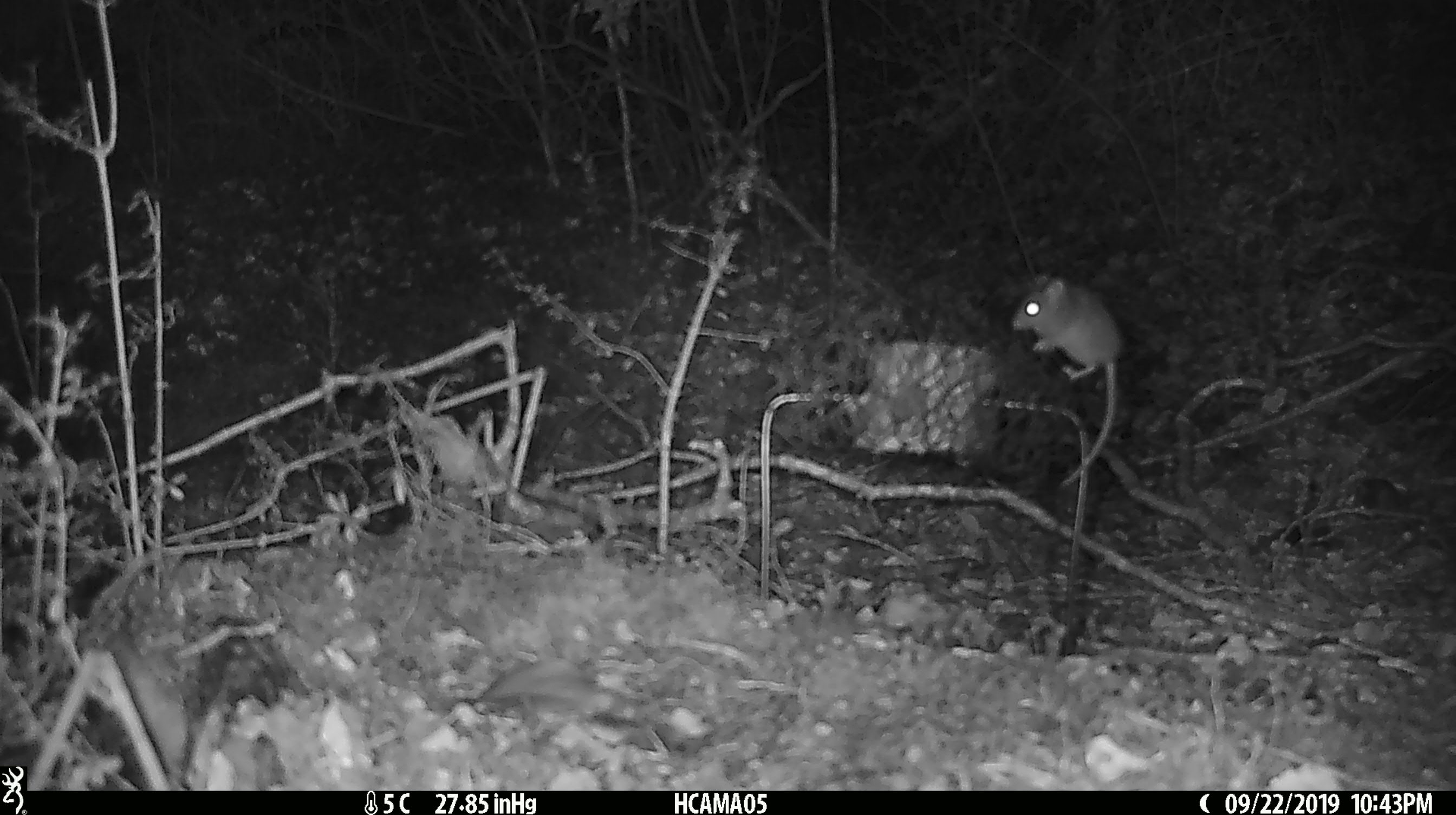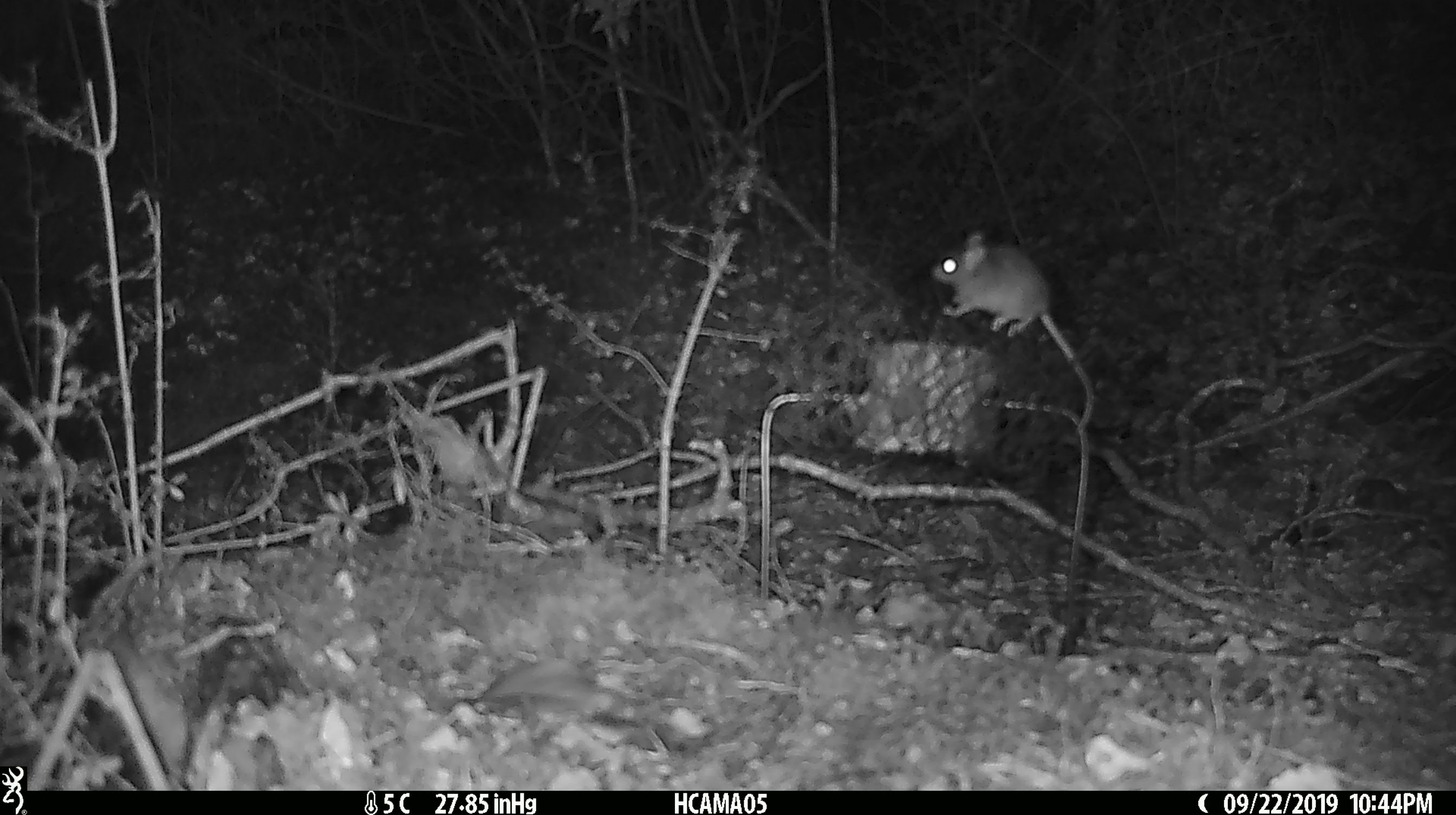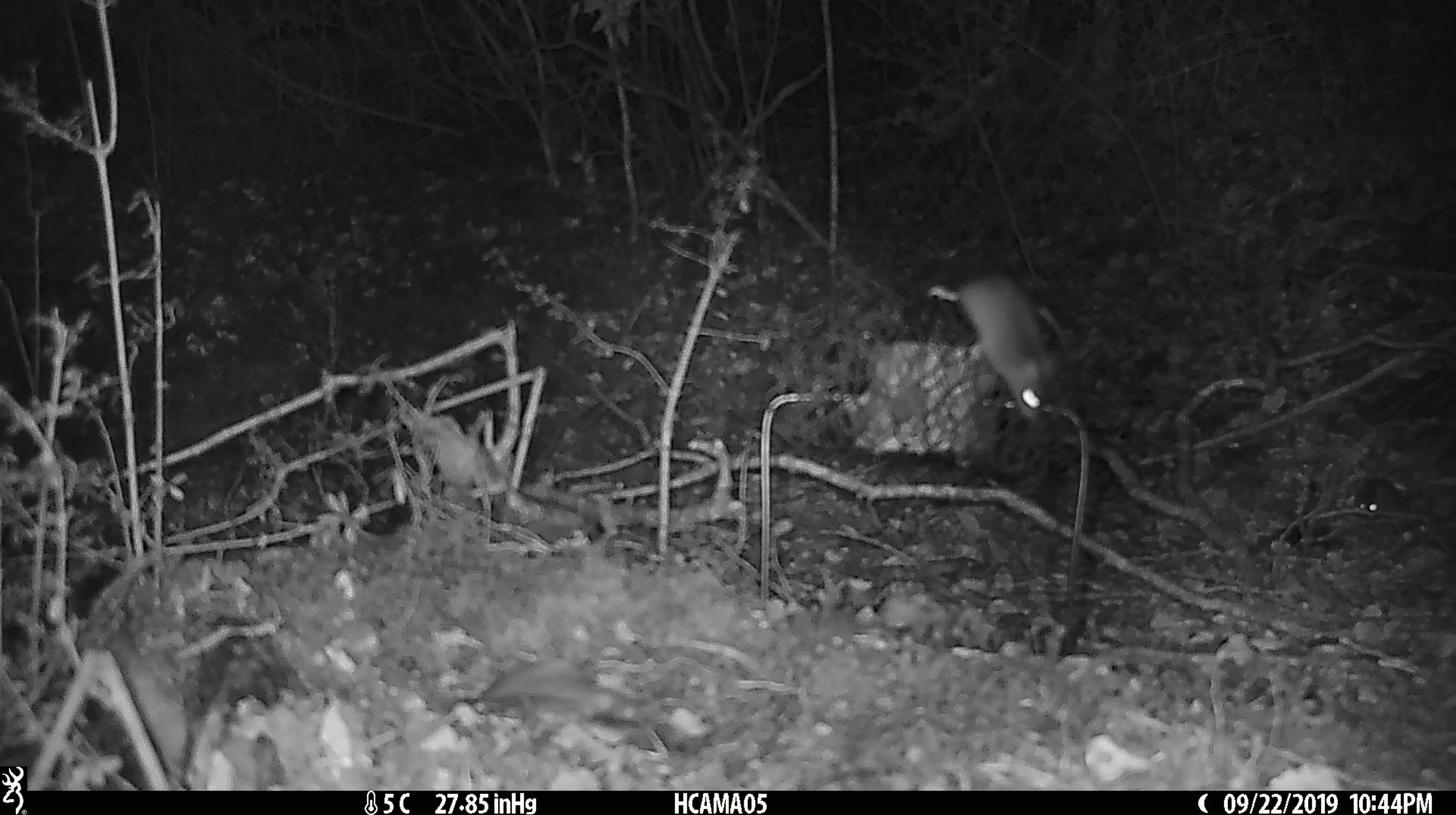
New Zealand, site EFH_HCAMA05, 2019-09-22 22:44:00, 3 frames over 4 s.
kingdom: Animalia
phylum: Chordata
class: Mammalia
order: Rodentia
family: Muridae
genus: Mus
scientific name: Mus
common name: mouse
Mouse (Mus).